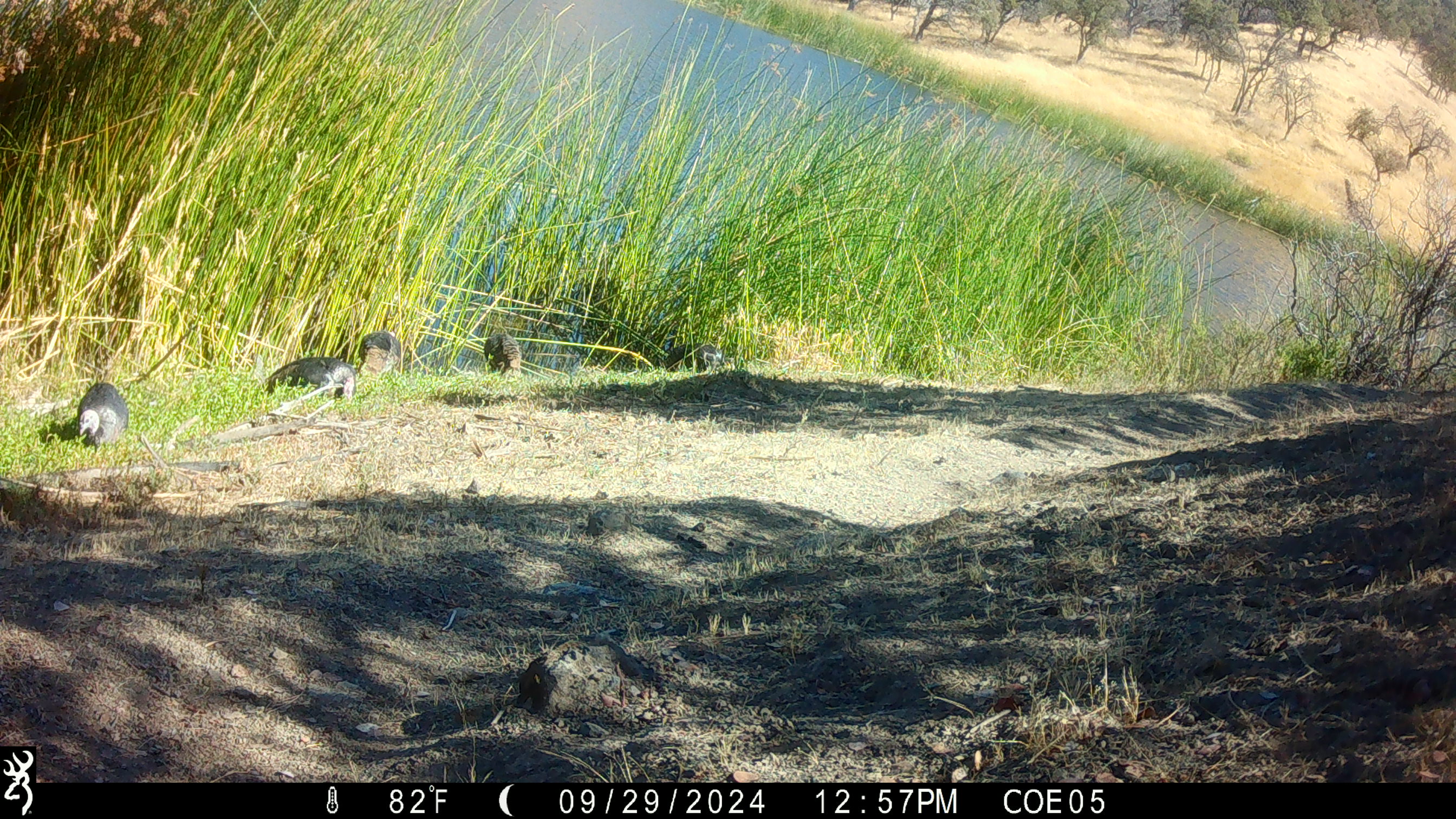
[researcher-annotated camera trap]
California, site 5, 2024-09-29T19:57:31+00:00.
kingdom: Animalia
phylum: Chordata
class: Aves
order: Galliformes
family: Phasianidae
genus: Meleagris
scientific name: Meleagris gallopavo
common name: turkey